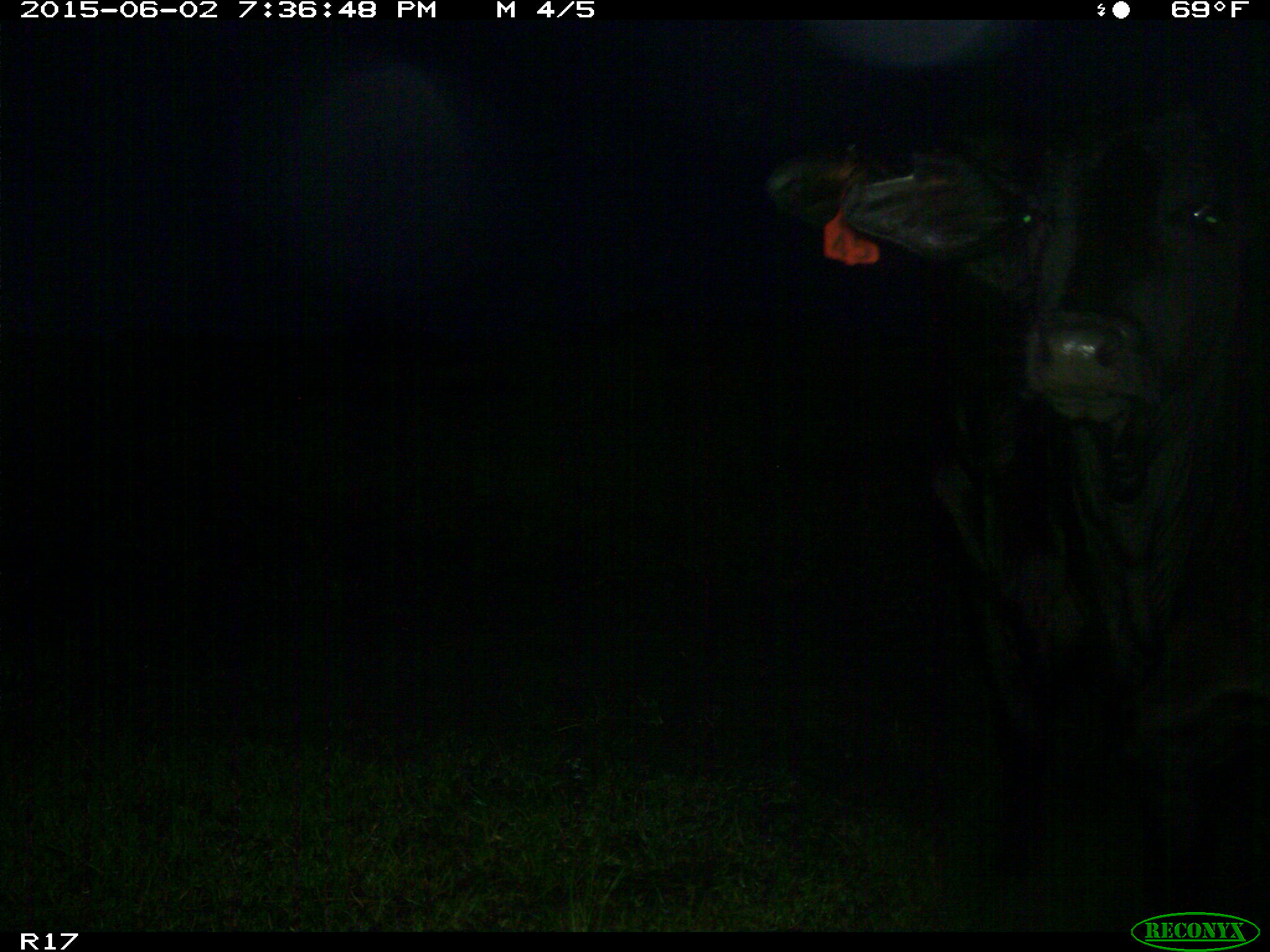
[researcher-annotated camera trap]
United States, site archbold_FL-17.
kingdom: Animalia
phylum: Chordata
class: Mammalia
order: Artiodactyla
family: Bovidae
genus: Bos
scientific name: Bos taurus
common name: domestic cow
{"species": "Bos taurus (domestic cow)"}